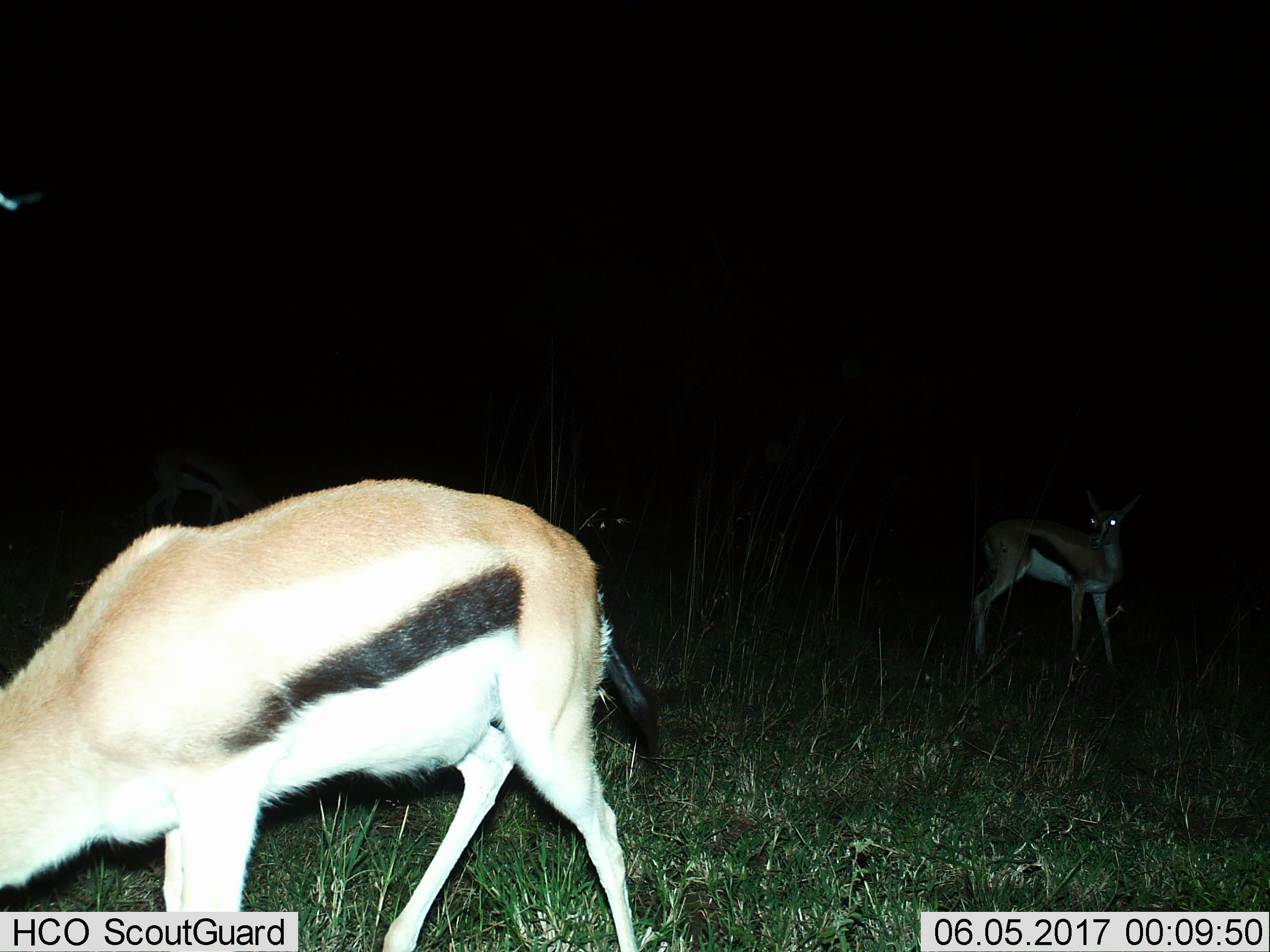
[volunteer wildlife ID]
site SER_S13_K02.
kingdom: Animalia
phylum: Chordata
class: Mammalia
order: Artiodactyla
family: Bovidae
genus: Eudorcas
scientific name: Eudorcas thomsonii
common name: thomson's gazelle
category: gazellethomsons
Gazellethomsons (thomson's gazelle) (Eudorcas thomsonii), count 2. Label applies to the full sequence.